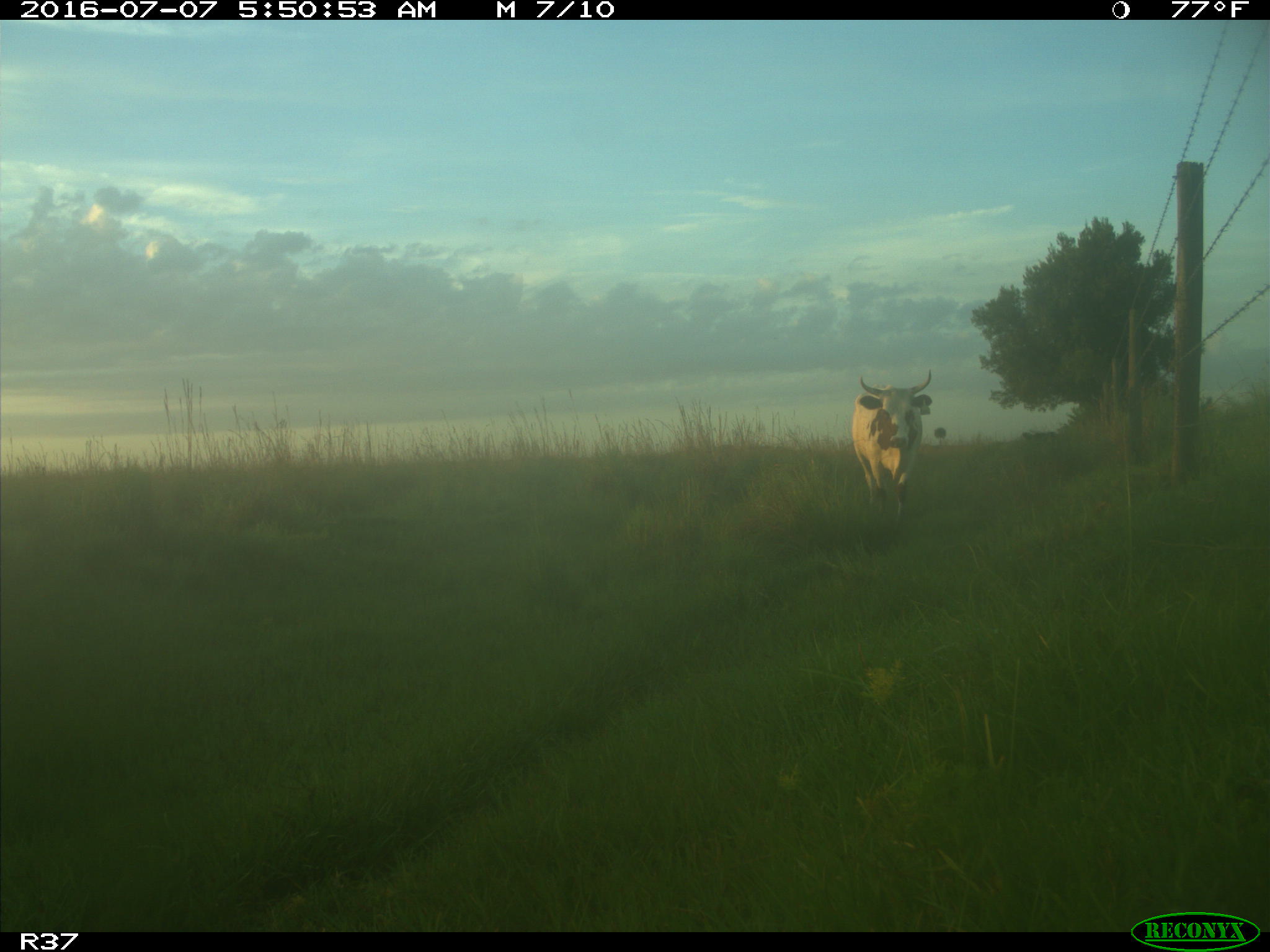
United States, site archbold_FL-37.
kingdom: Animalia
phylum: Chordata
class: Mammalia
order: Artiodactyla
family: Bovidae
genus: Bos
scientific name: Bos taurus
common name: domestic cow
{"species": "Bos taurus (domestic cow)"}